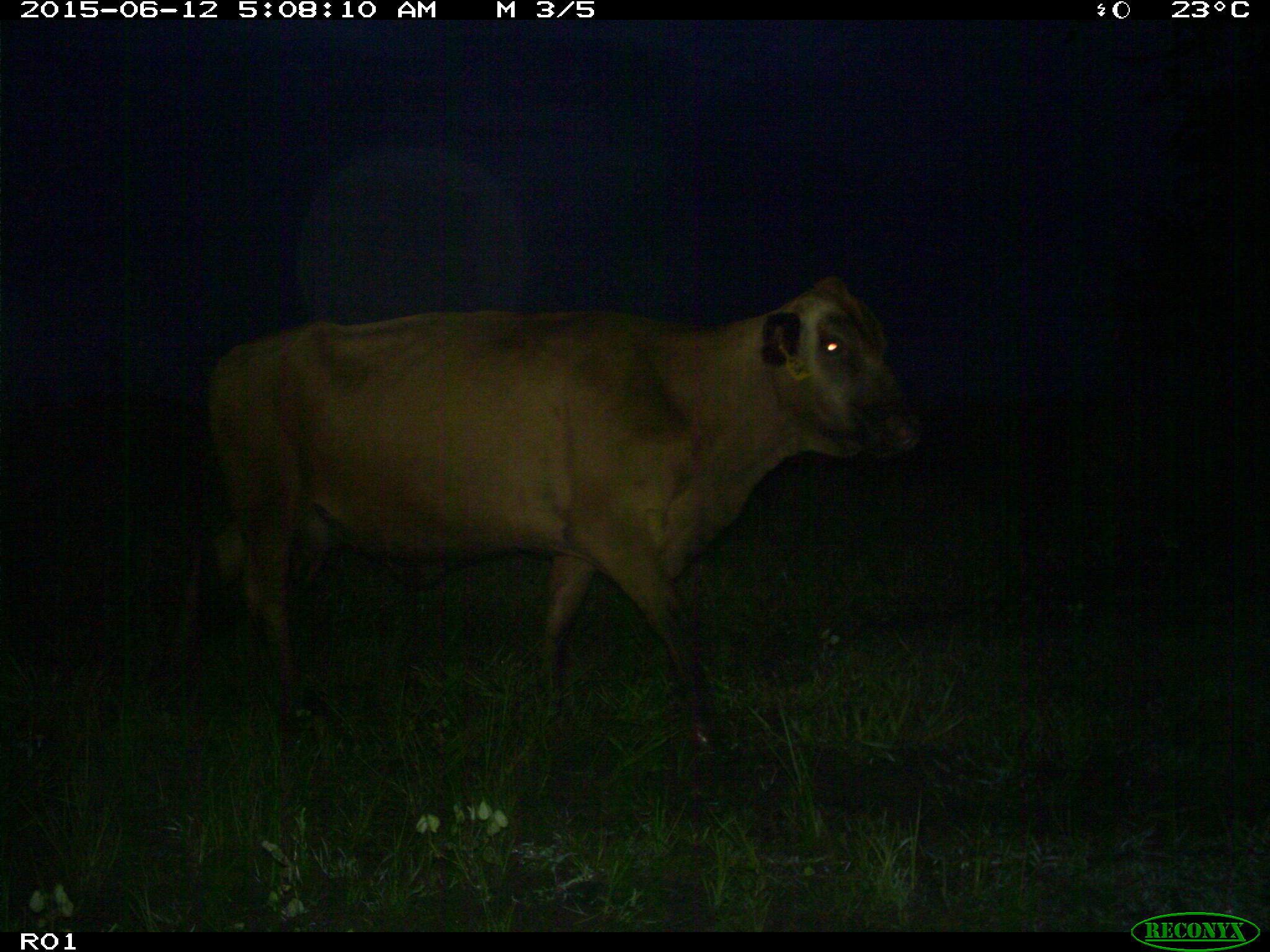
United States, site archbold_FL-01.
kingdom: Animalia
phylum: Chordata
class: Mammalia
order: Artiodactyla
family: Bovidae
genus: Bos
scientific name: Bos taurus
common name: domestic cow